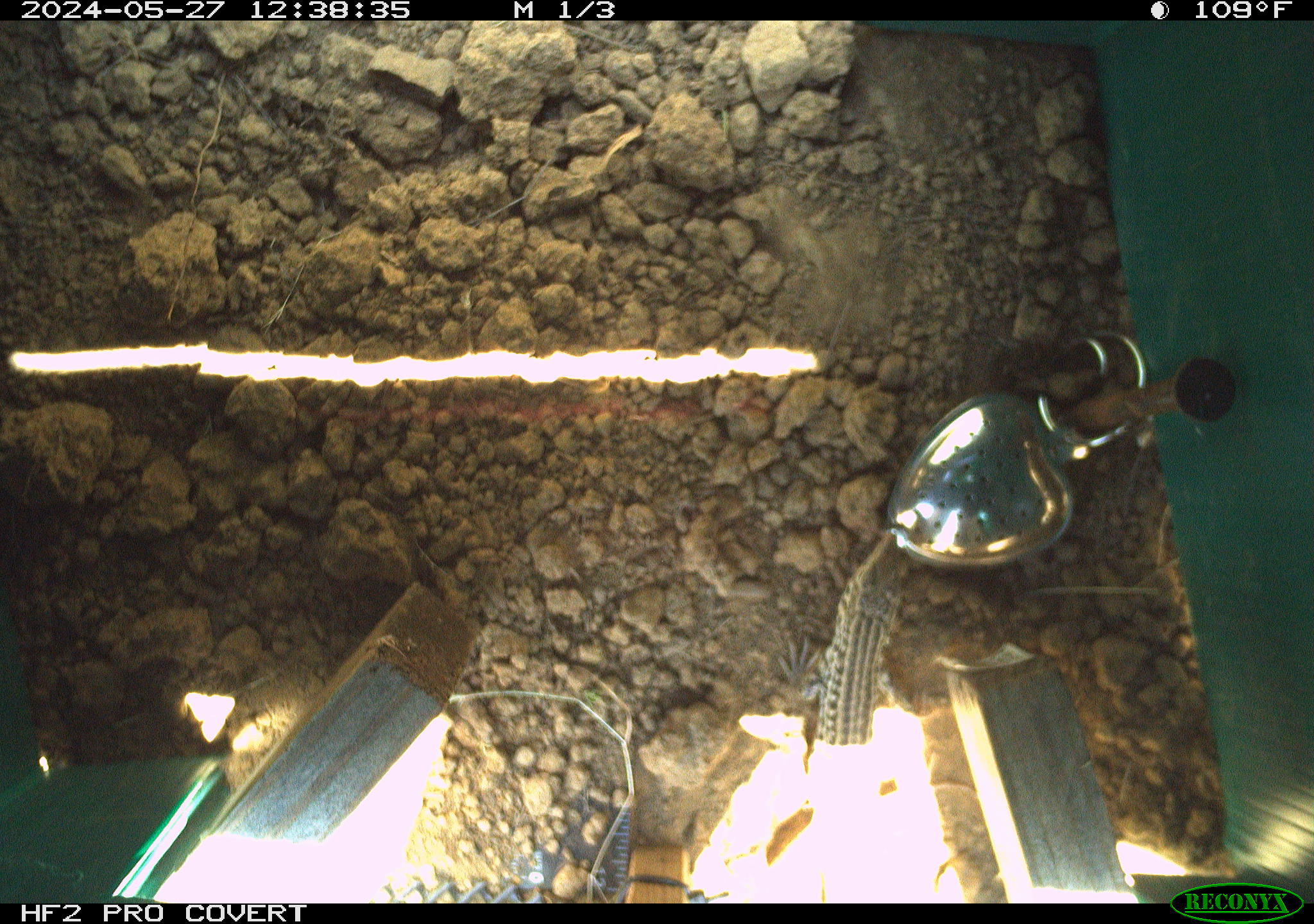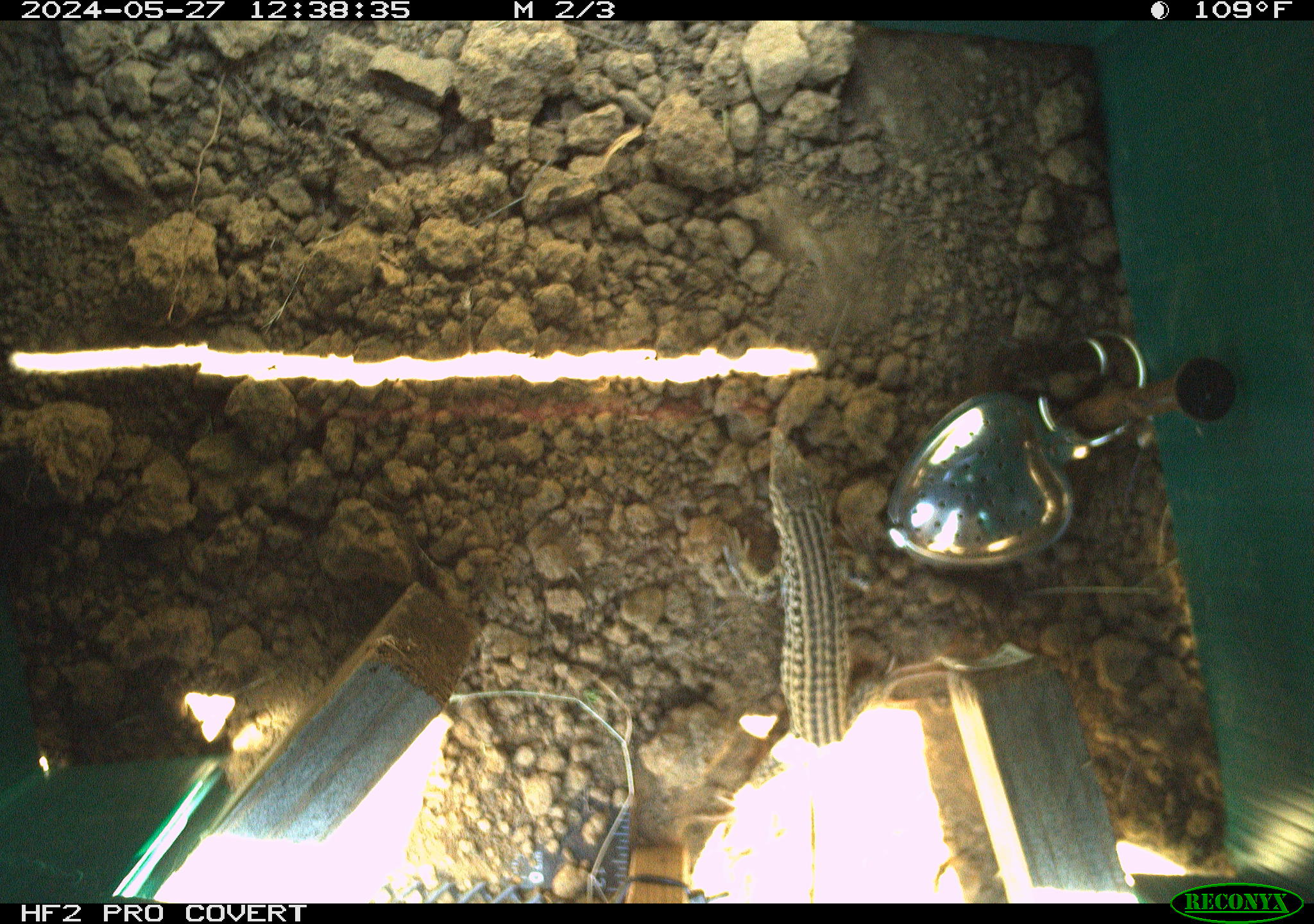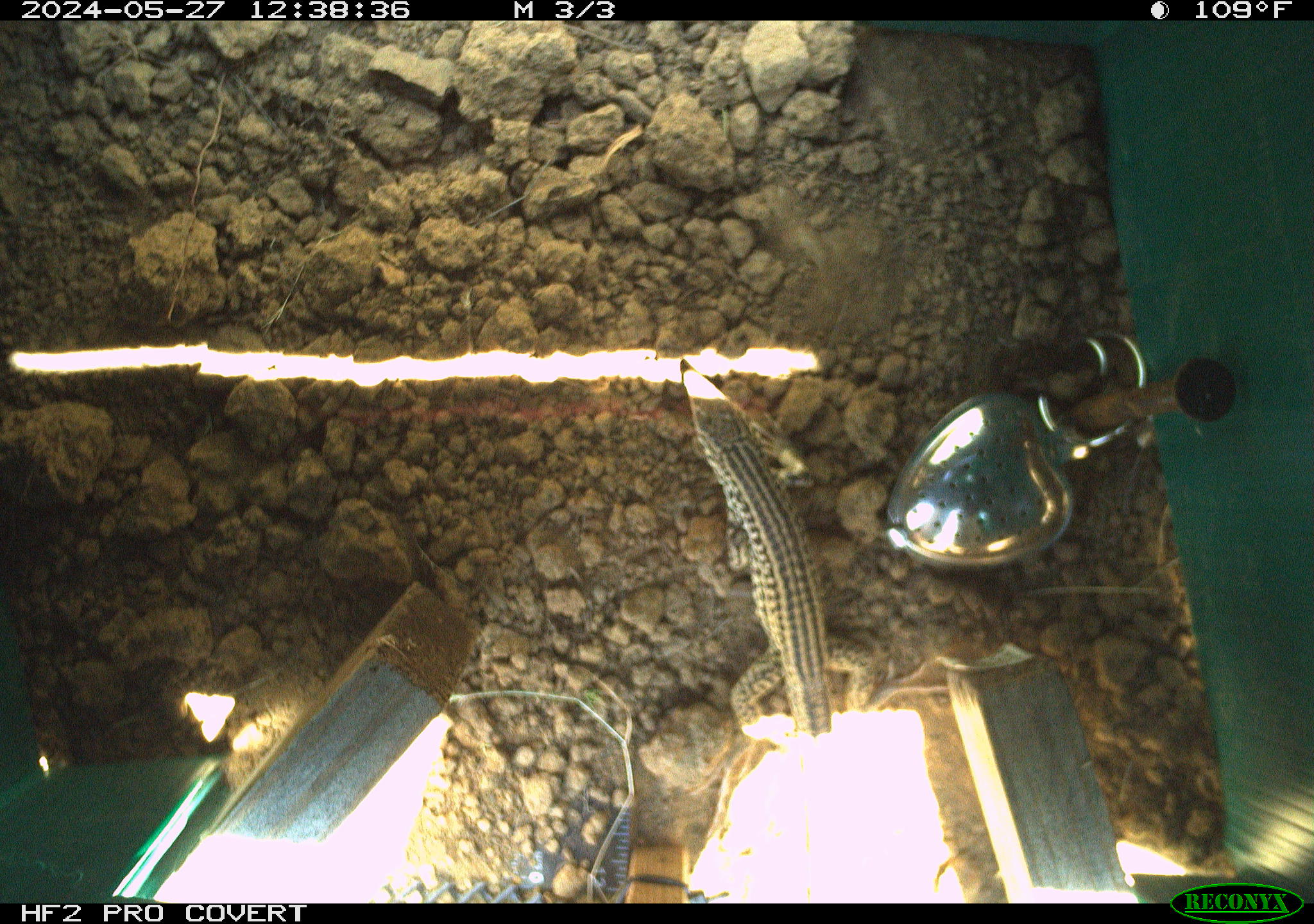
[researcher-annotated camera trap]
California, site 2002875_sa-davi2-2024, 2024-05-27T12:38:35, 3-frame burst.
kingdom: Animalia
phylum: Chordata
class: Reptilia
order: Squamata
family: Teiidae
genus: Aspidoscelis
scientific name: Aspidoscelis tigris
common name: western whiptail